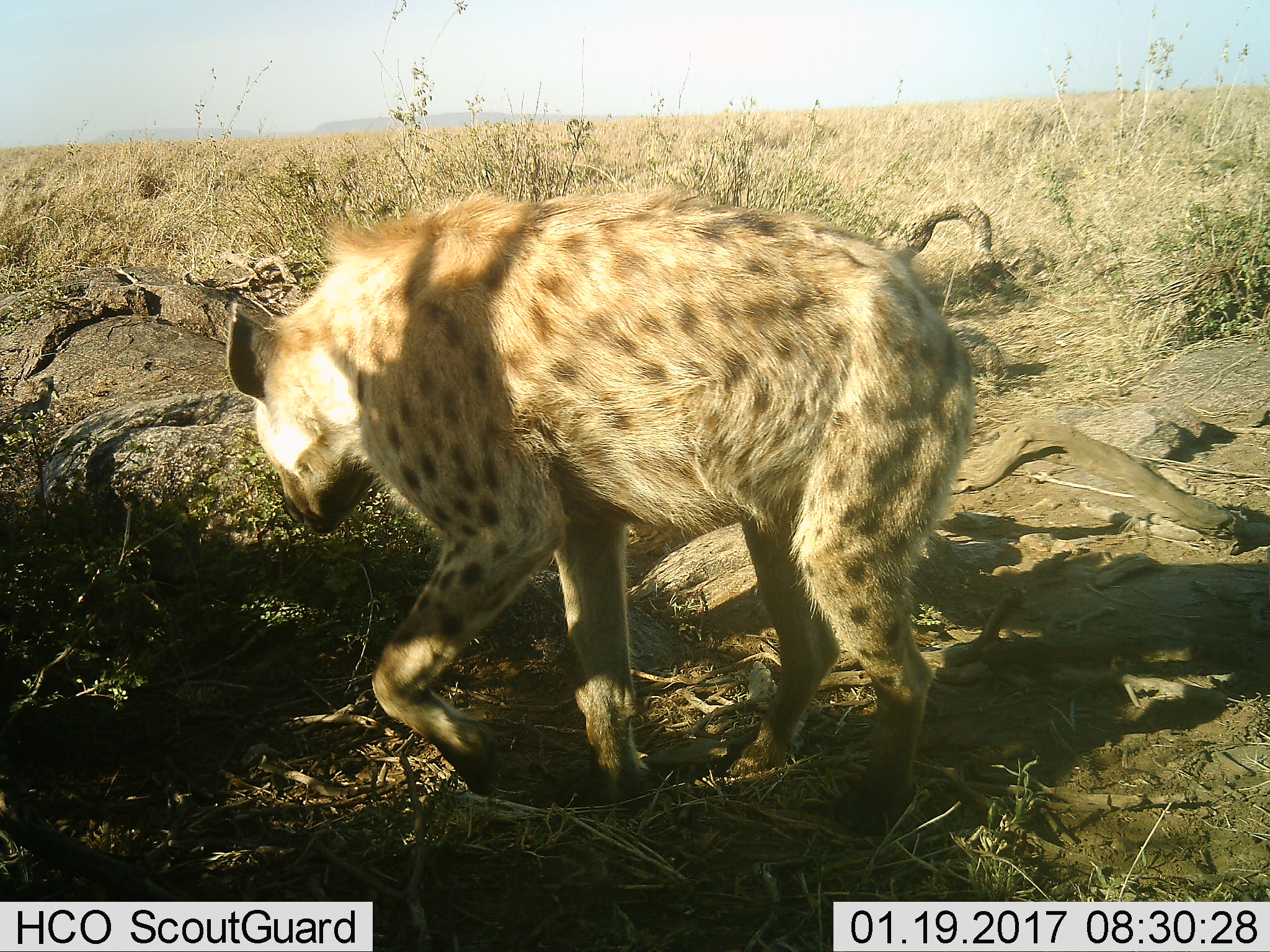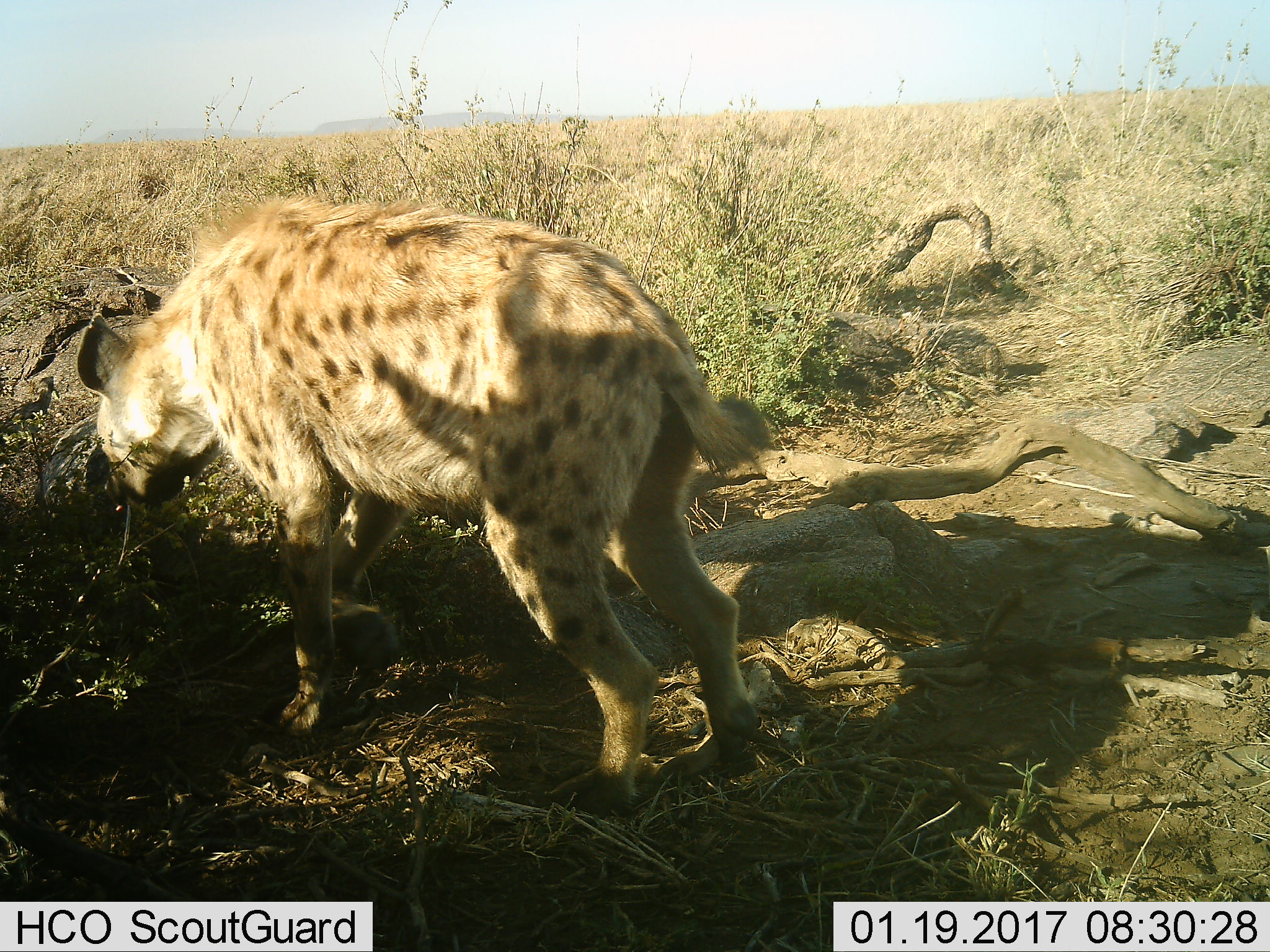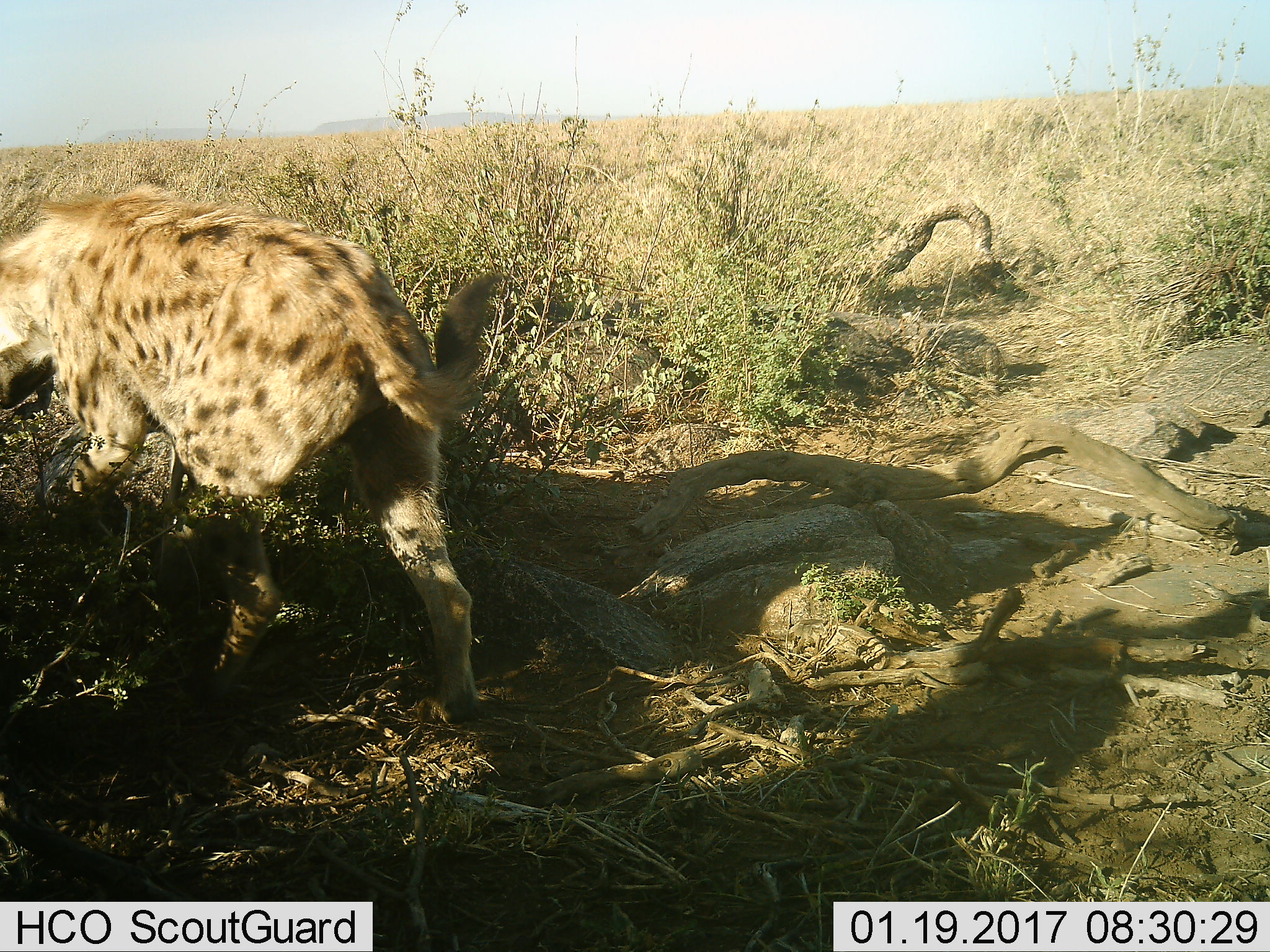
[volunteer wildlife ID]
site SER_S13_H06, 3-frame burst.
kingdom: Animalia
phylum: Chordata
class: Mammalia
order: Carnivora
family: Hyaenidae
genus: Crocuta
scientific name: Crocuta crocuta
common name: spotted hyena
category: hyenaspotted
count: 1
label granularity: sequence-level